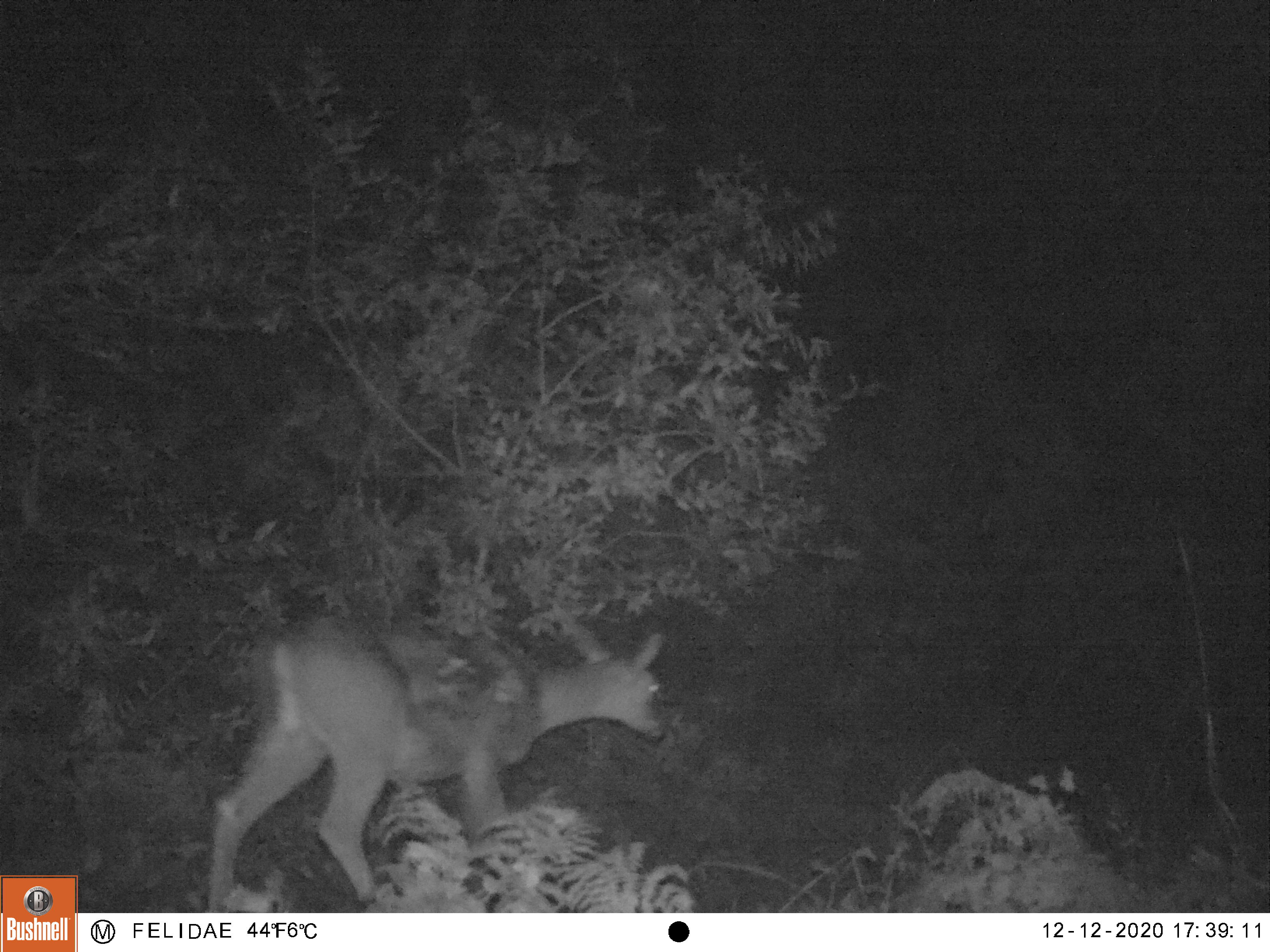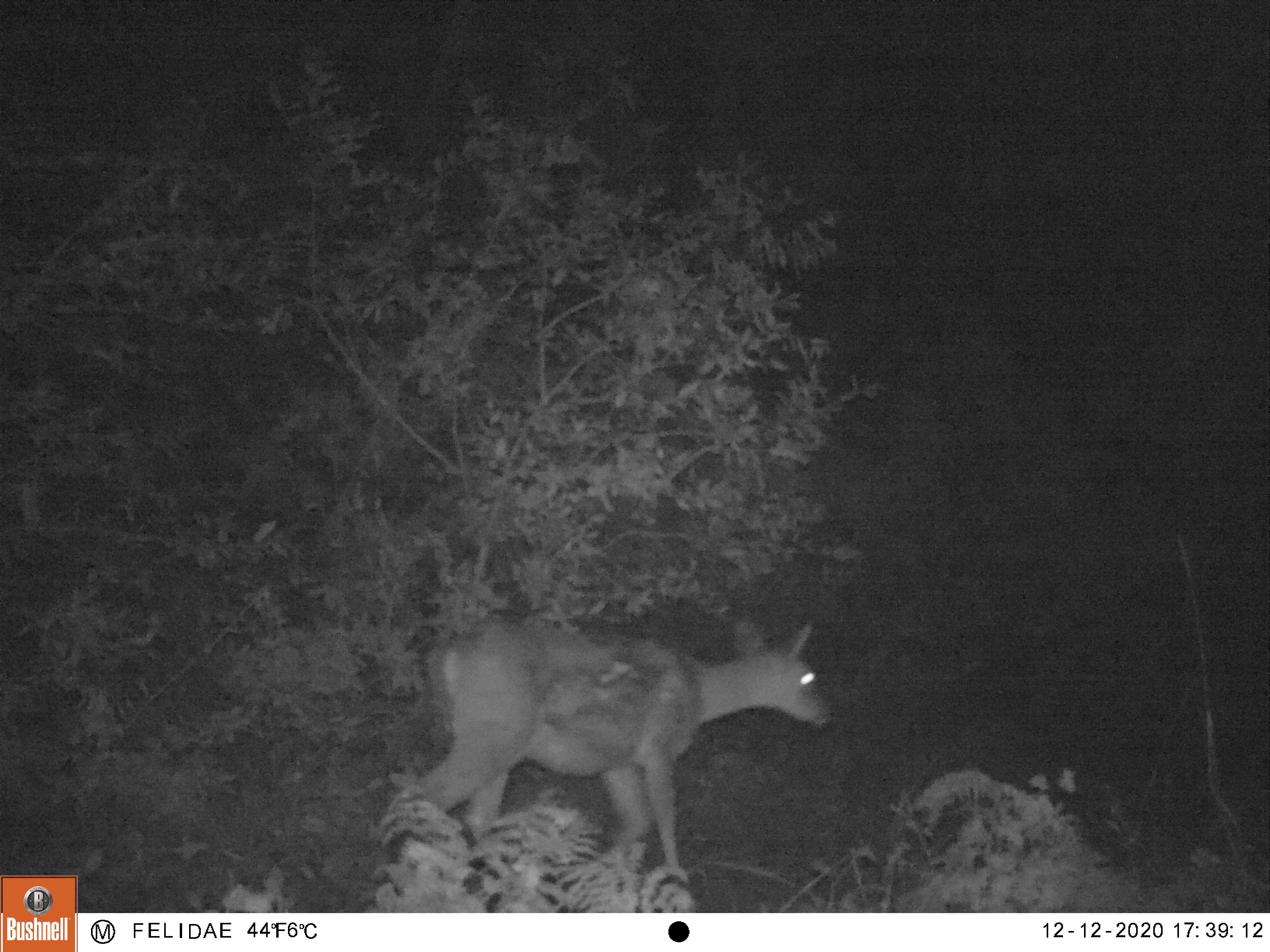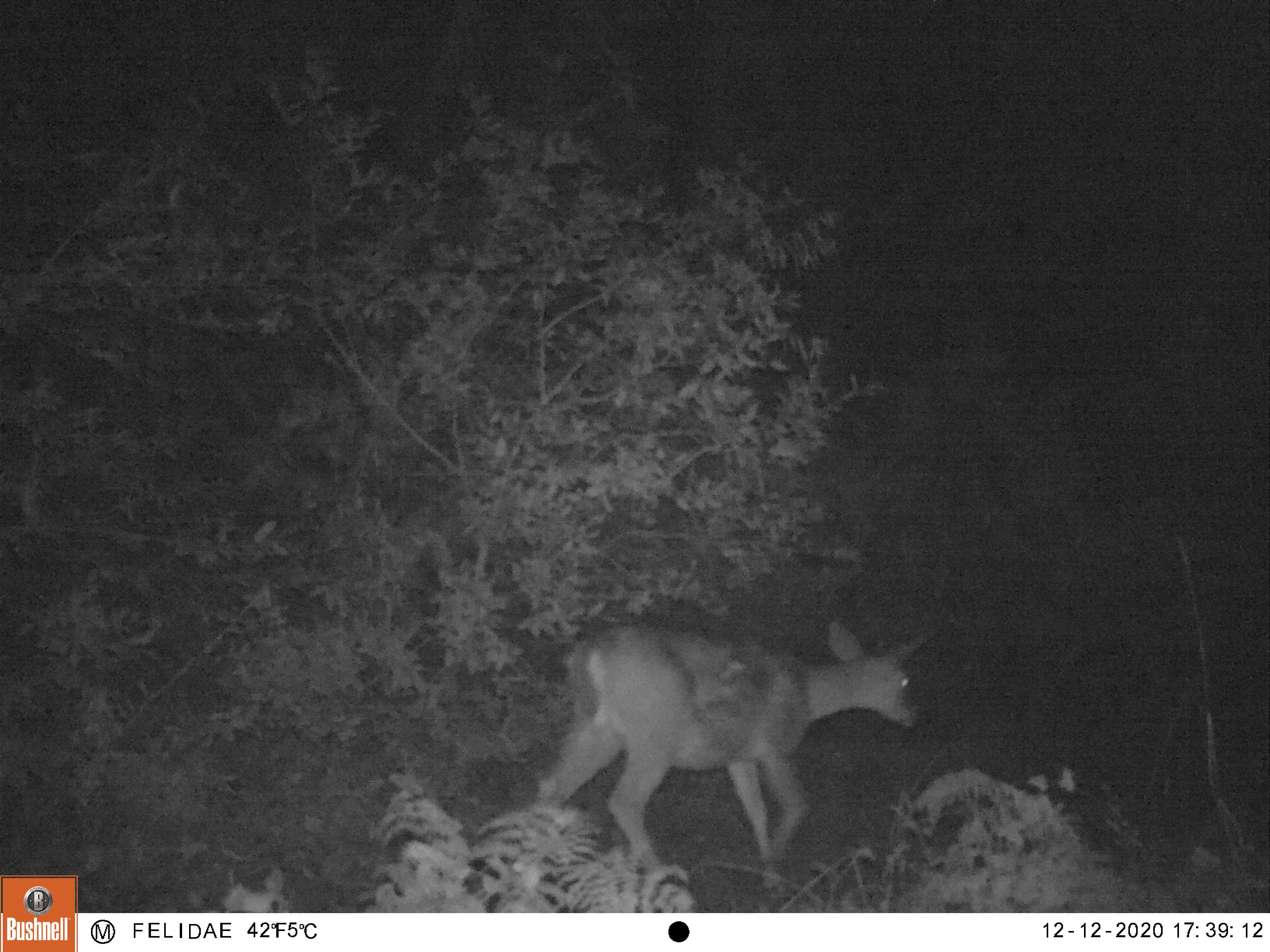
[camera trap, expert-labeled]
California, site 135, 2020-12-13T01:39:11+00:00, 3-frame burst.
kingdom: Animalia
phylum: Chordata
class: Mammalia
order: Artiodactyla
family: Cervidae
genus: Odocoileus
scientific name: Odocoileus hemionus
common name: mule deer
Mule deer (Odocoileus hemionus).